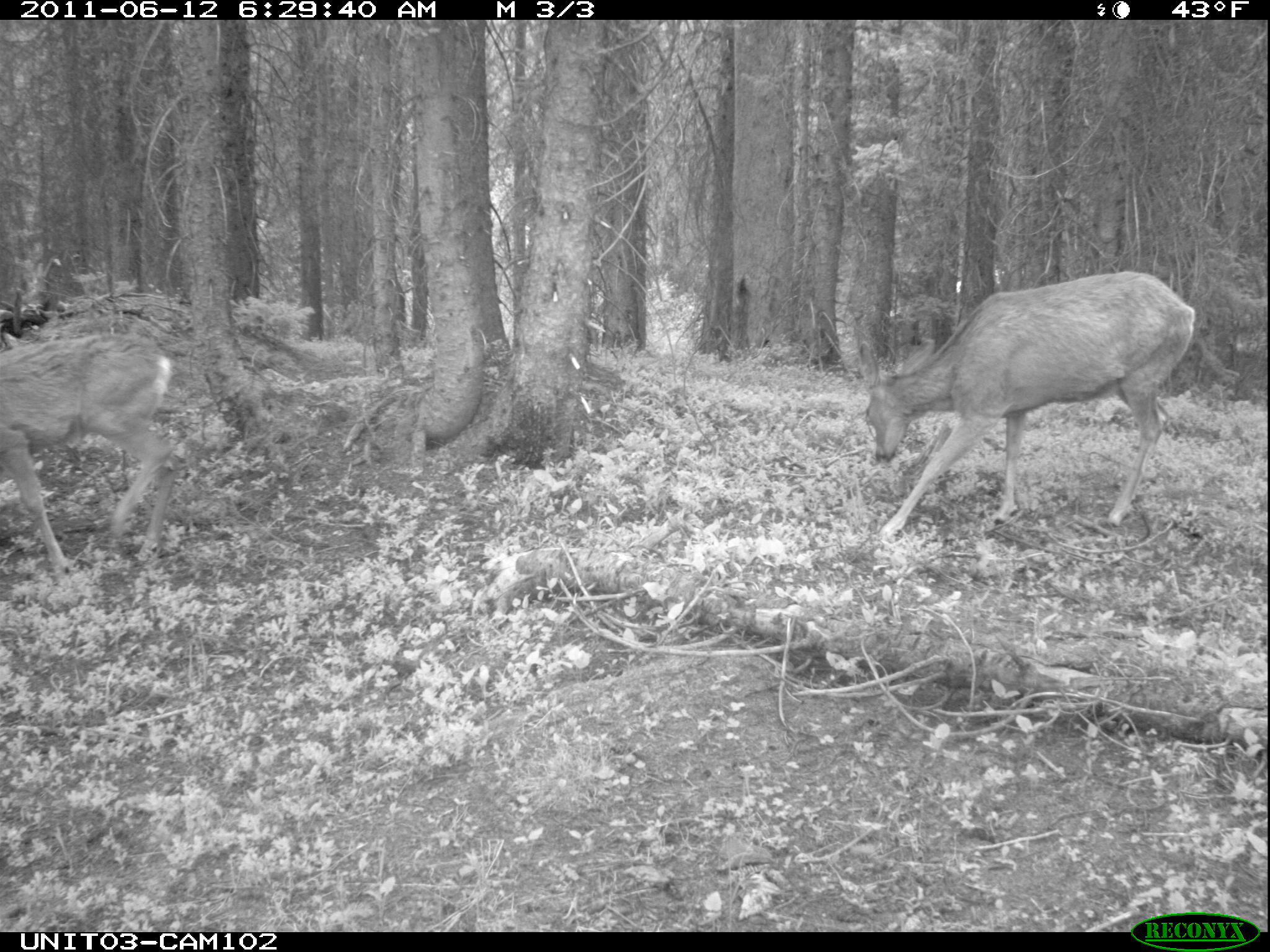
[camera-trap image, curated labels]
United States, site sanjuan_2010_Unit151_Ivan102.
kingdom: Animalia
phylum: Chordata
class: Mammalia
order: Artiodactyla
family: Cervidae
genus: Odocoileus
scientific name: Odocoileus hemionus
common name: mule deer